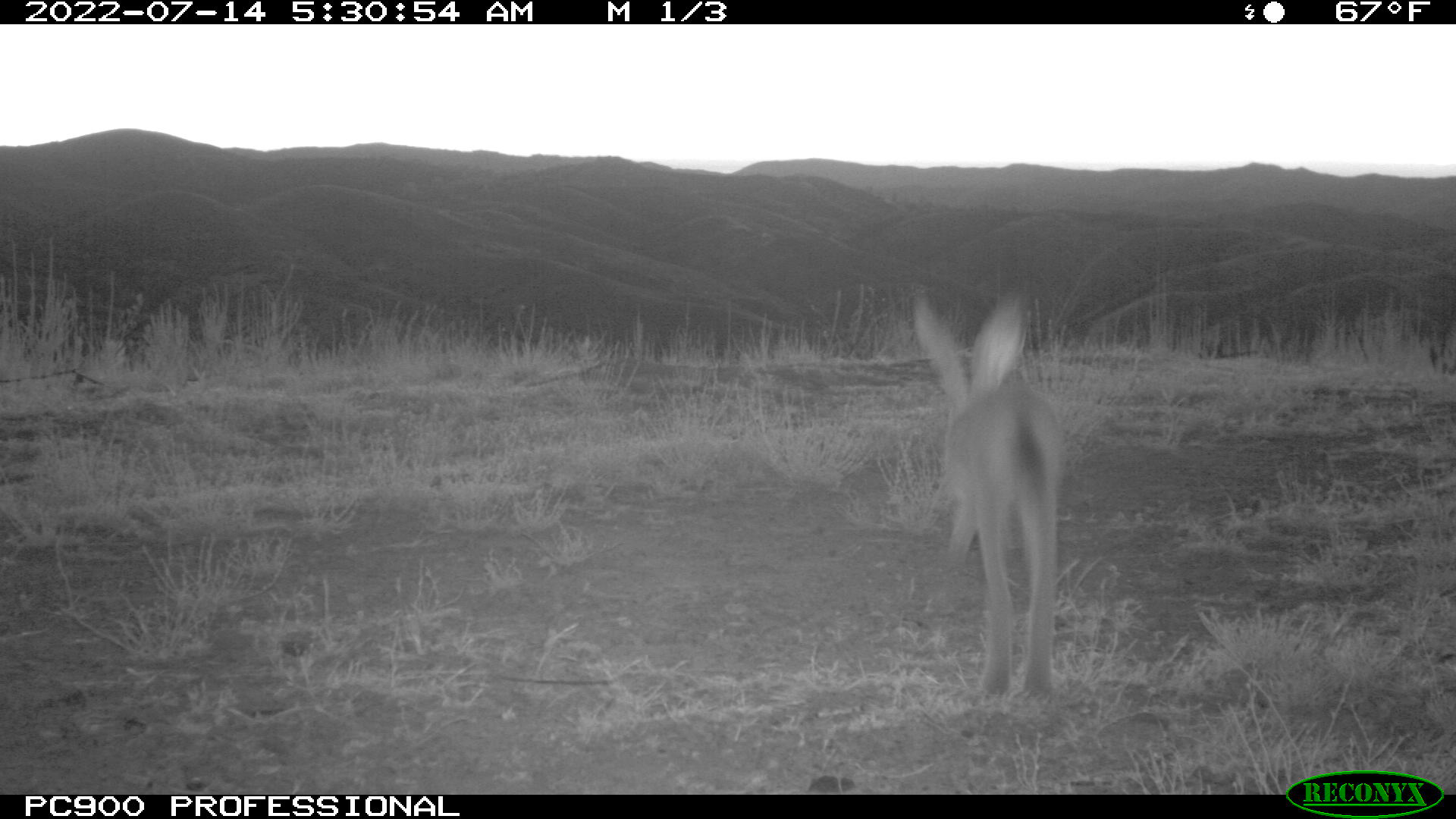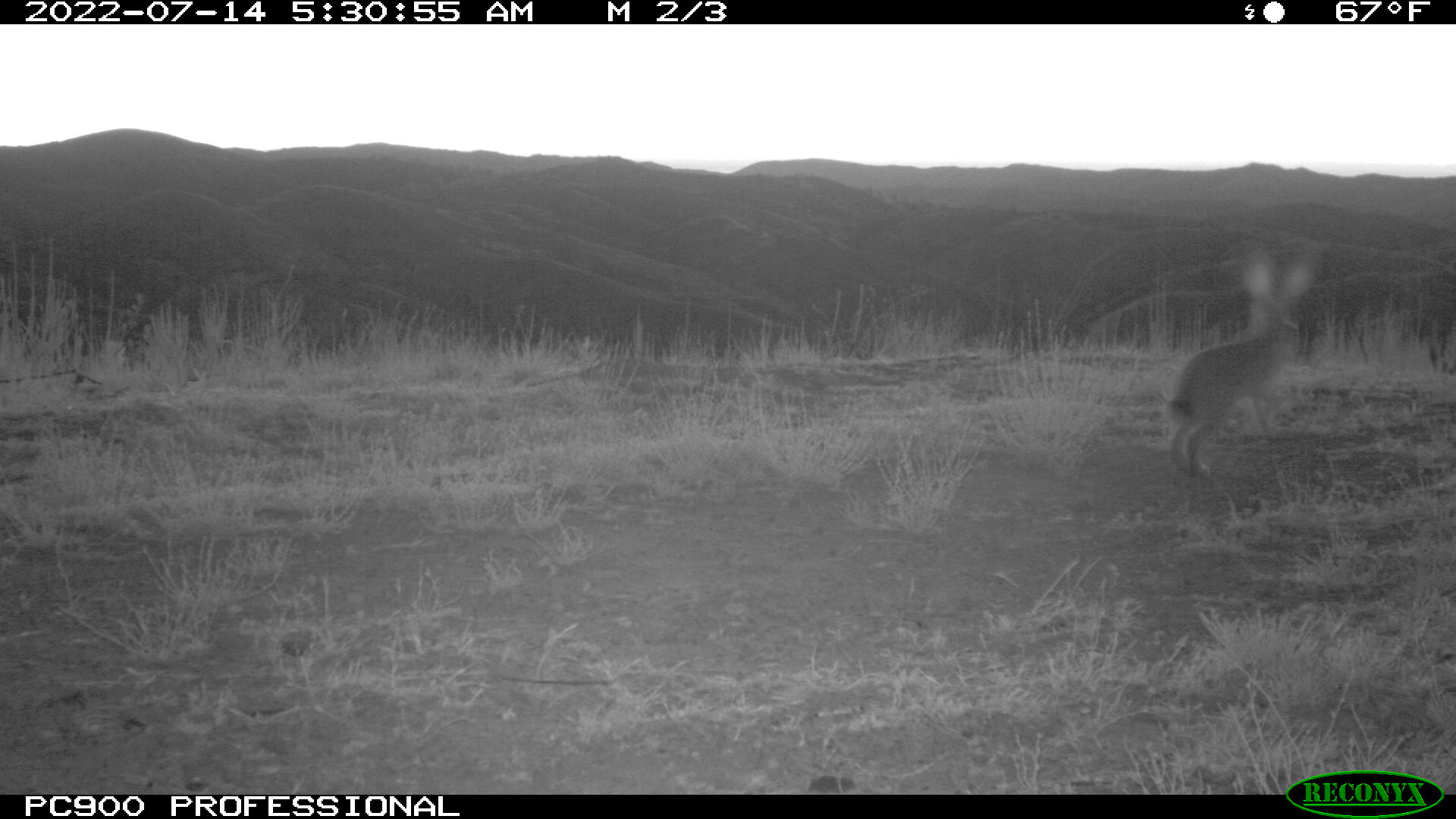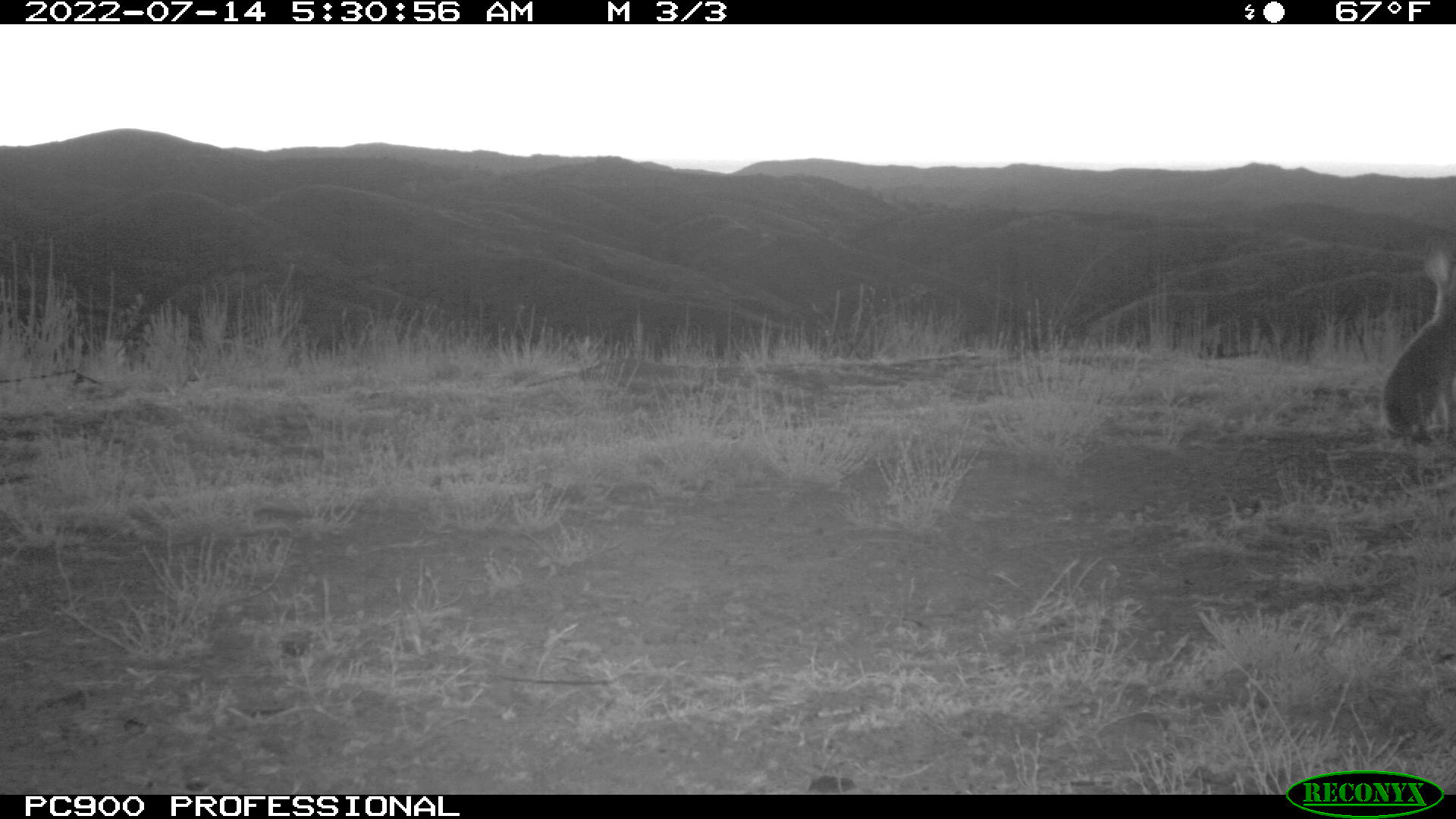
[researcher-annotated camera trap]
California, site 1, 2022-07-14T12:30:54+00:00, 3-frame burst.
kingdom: Animalia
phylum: Chordata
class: Mammalia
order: Lagomorpha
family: Leporidae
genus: Lepus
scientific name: Lepus californicus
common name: black-tailed jackrabbit